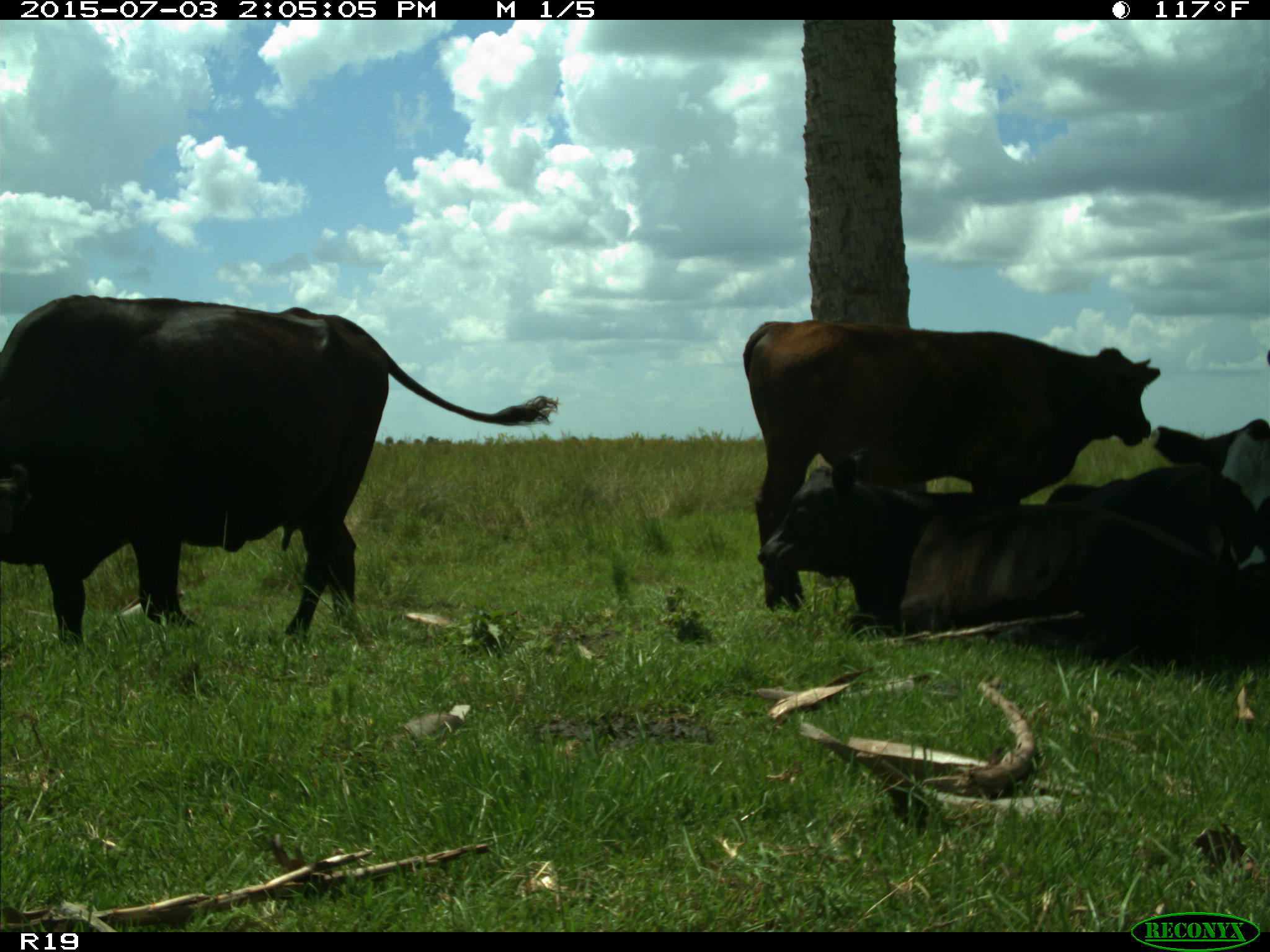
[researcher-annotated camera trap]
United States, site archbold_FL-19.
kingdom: Animalia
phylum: Chordata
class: Mammalia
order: Artiodactyla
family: Bovidae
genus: Bos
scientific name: Bos taurus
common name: domestic cow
Bos taurus (domestic cow).